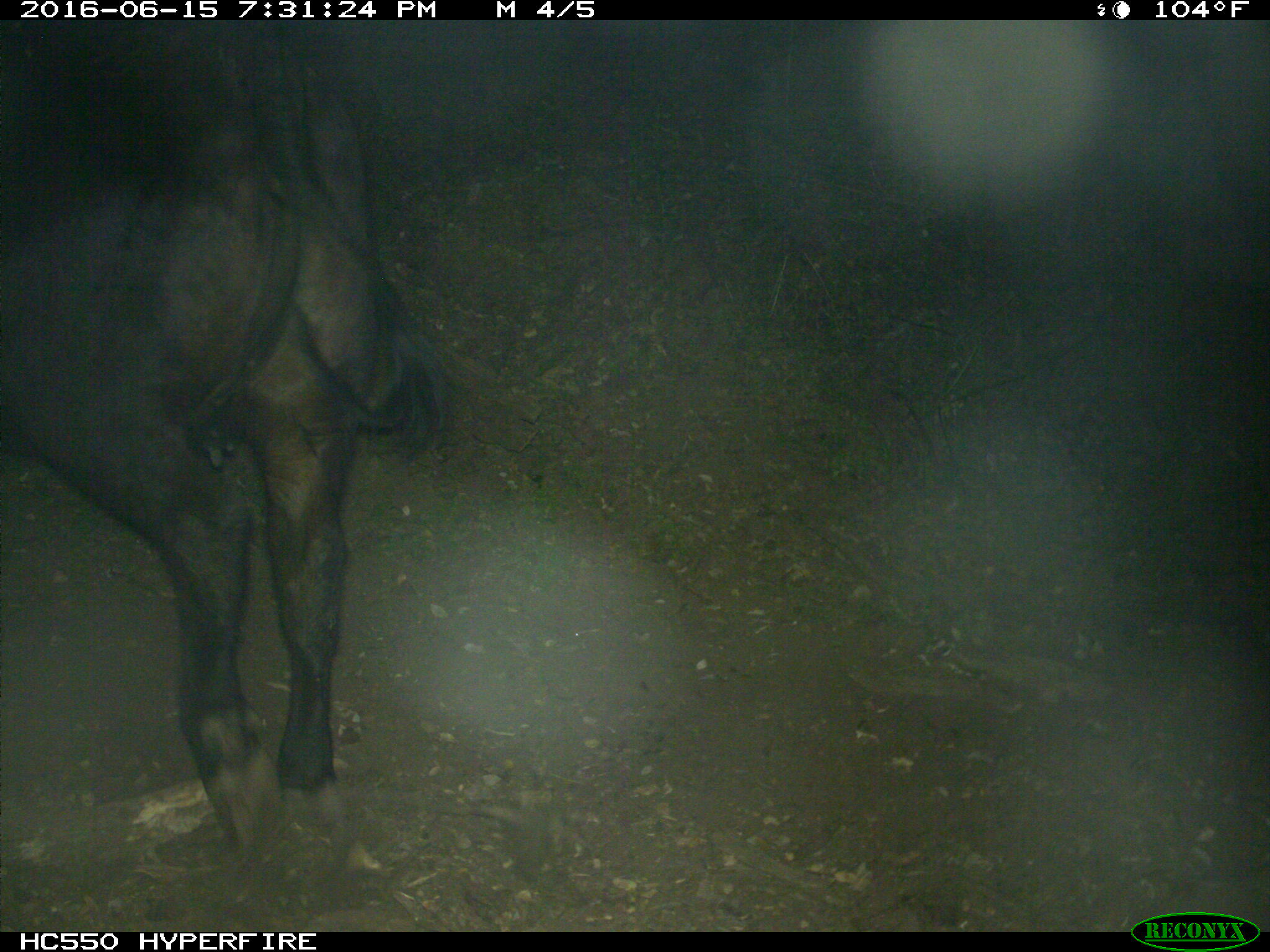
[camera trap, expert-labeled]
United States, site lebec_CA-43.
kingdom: Animalia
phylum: Chordata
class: Mammalia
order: Artiodactyla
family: Bovidae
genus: Bos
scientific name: Bos taurus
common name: domestic cow